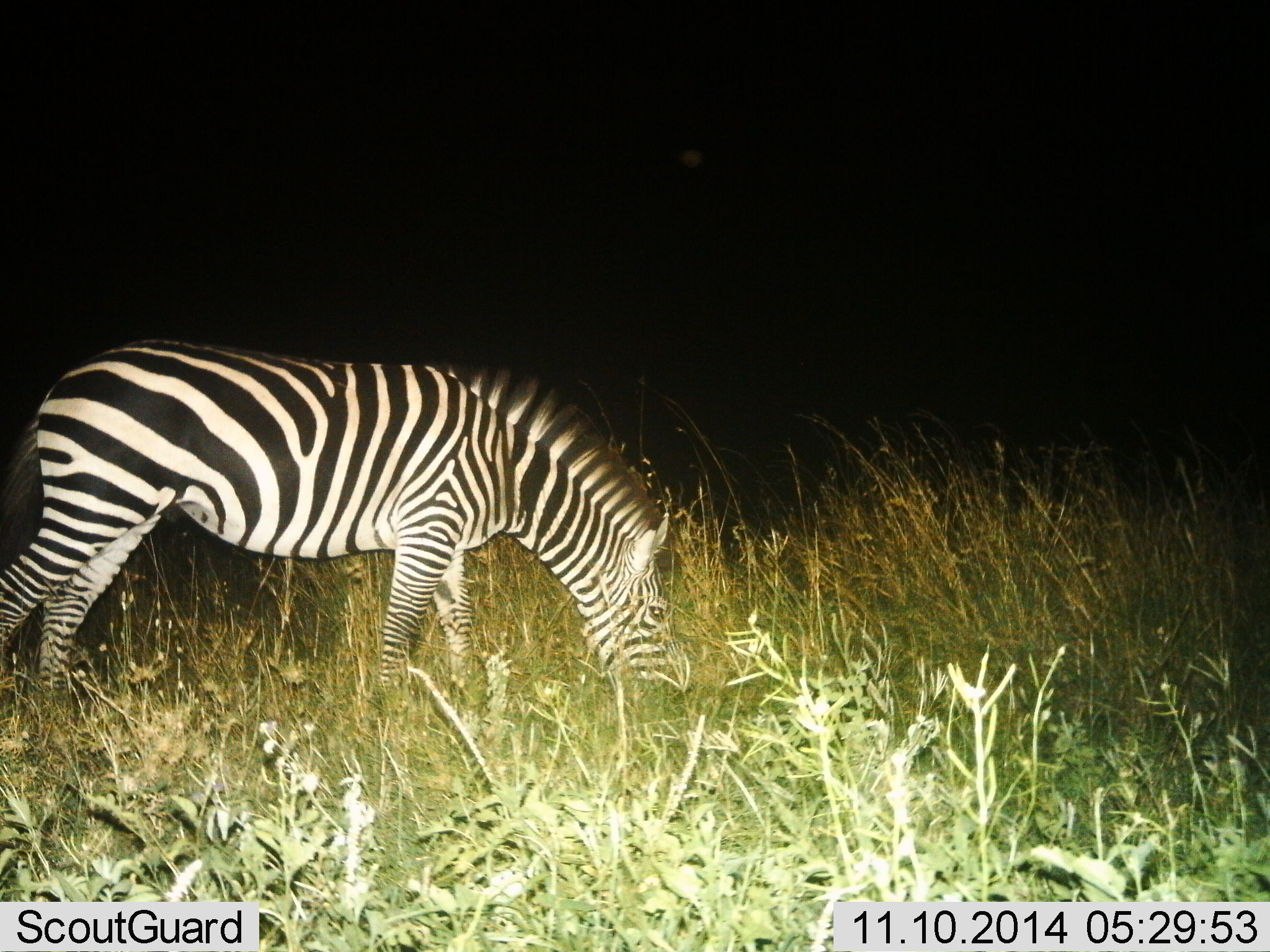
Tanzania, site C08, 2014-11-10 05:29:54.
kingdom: Animalia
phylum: Chordata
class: Mammalia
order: Perissodactyla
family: Equidae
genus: Equus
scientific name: Equus quagga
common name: plains zebra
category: zebra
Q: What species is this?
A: Zebra (plains zebra) (Equus quagga).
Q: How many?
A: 1.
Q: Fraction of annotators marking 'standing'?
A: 20%.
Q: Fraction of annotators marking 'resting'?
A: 0%.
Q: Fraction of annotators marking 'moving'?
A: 0%.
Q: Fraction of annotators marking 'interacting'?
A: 0%.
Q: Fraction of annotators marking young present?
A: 0%.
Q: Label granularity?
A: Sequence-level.